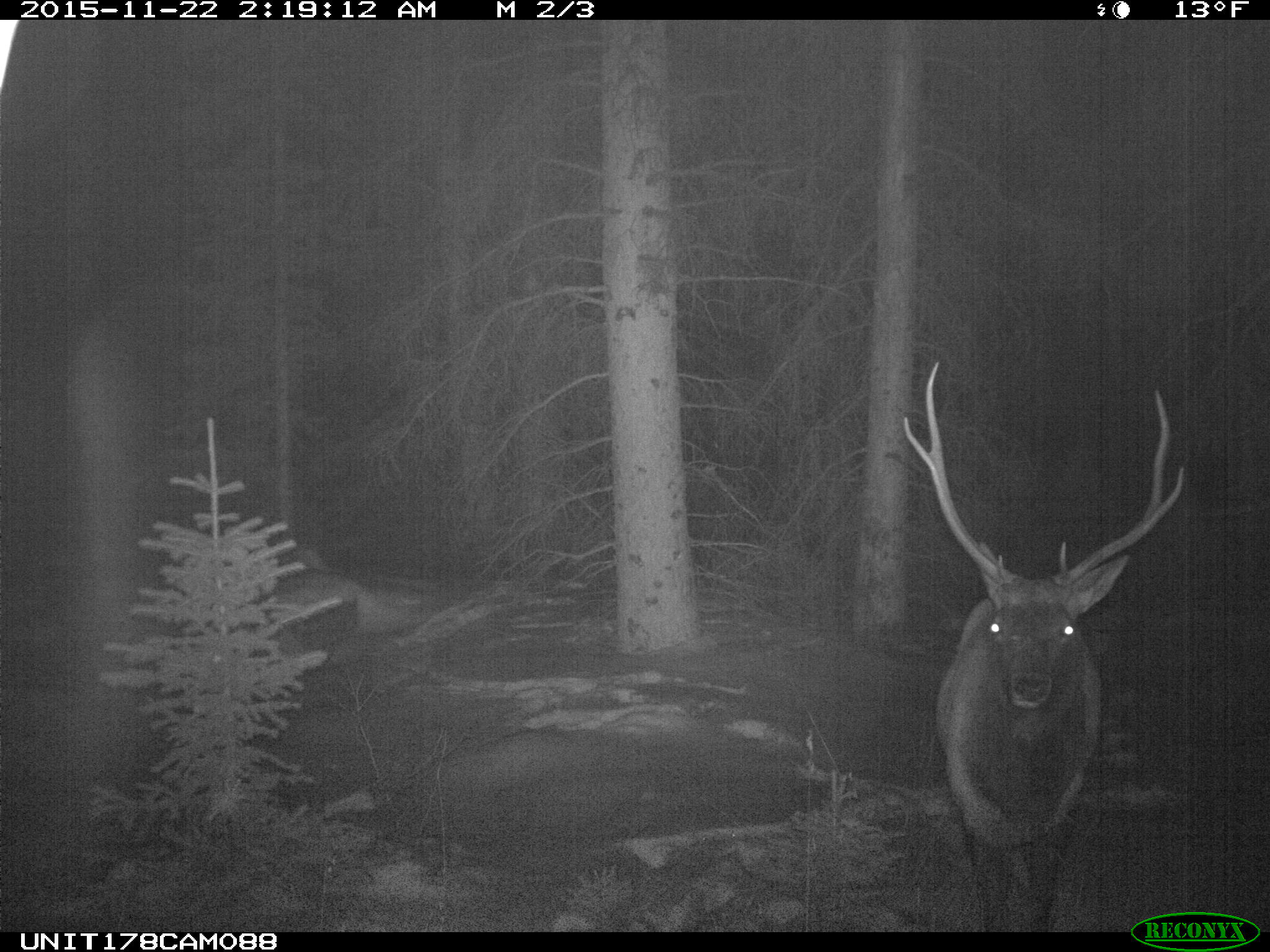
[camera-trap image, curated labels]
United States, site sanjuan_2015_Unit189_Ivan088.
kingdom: Animalia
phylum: Chordata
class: Mammalia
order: Artiodactyla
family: Cervidae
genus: Cervus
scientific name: Cervus elaphus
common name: red deer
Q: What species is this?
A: Cervus elaphus (red deer).